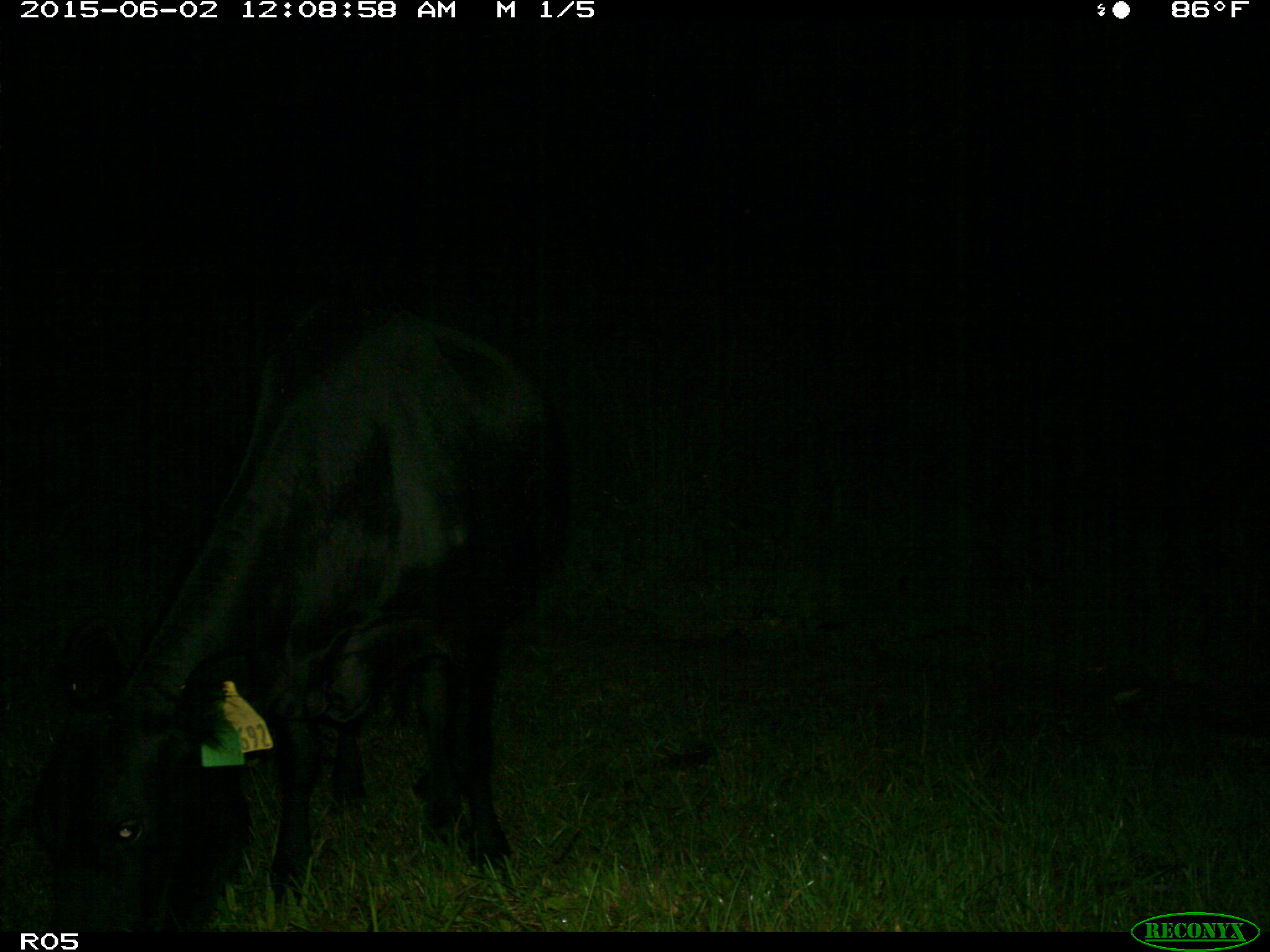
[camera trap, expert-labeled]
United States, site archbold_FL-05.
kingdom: Animalia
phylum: Chordata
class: Mammalia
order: Artiodactyla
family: Bovidae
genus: Bos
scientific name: Bos taurus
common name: domestic cow